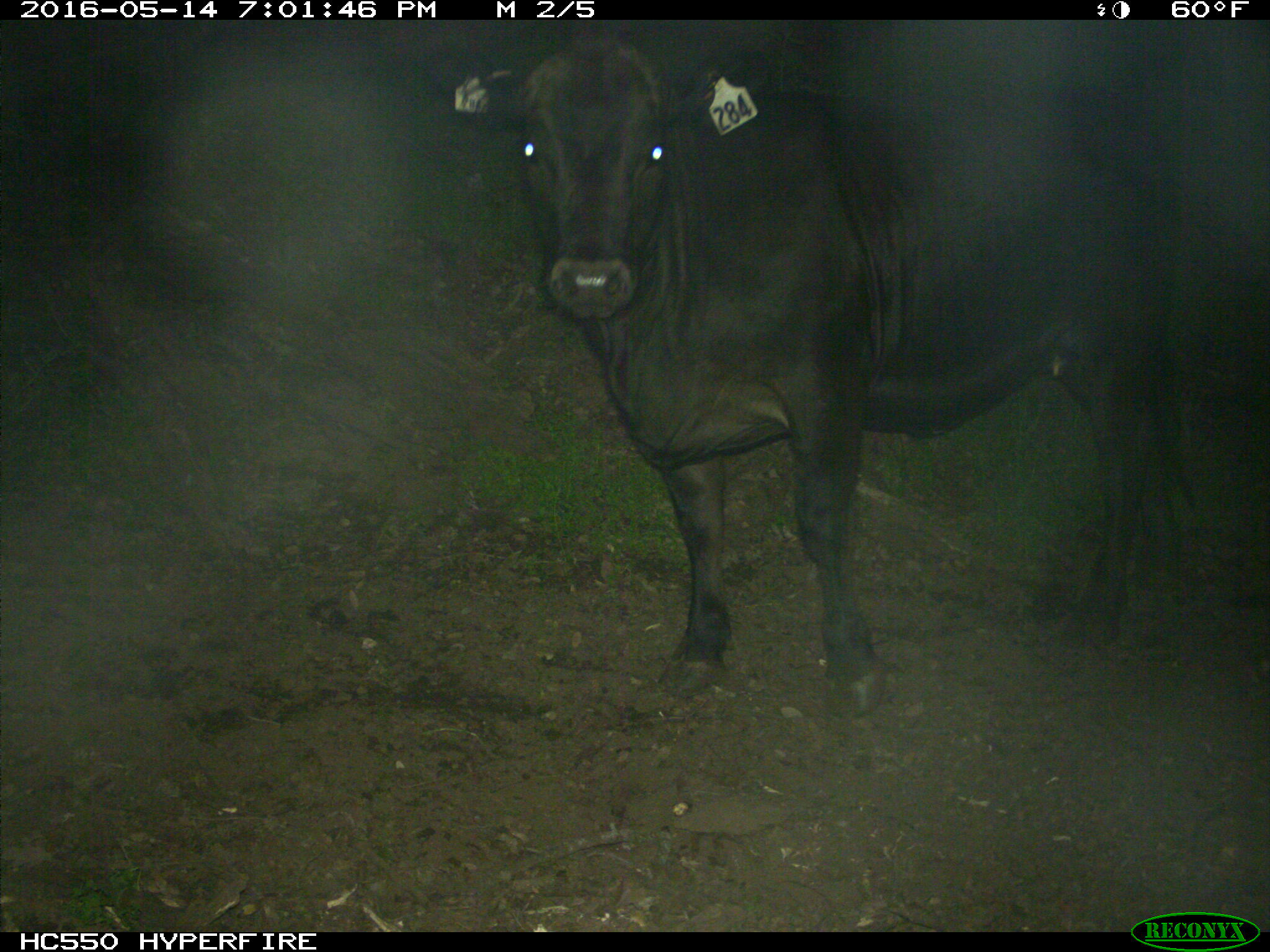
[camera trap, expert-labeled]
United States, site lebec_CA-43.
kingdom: Animalia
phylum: Chordata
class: Mammalia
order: Artiodactyla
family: Bovidae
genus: Bos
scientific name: Bos taurus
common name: domestic cow